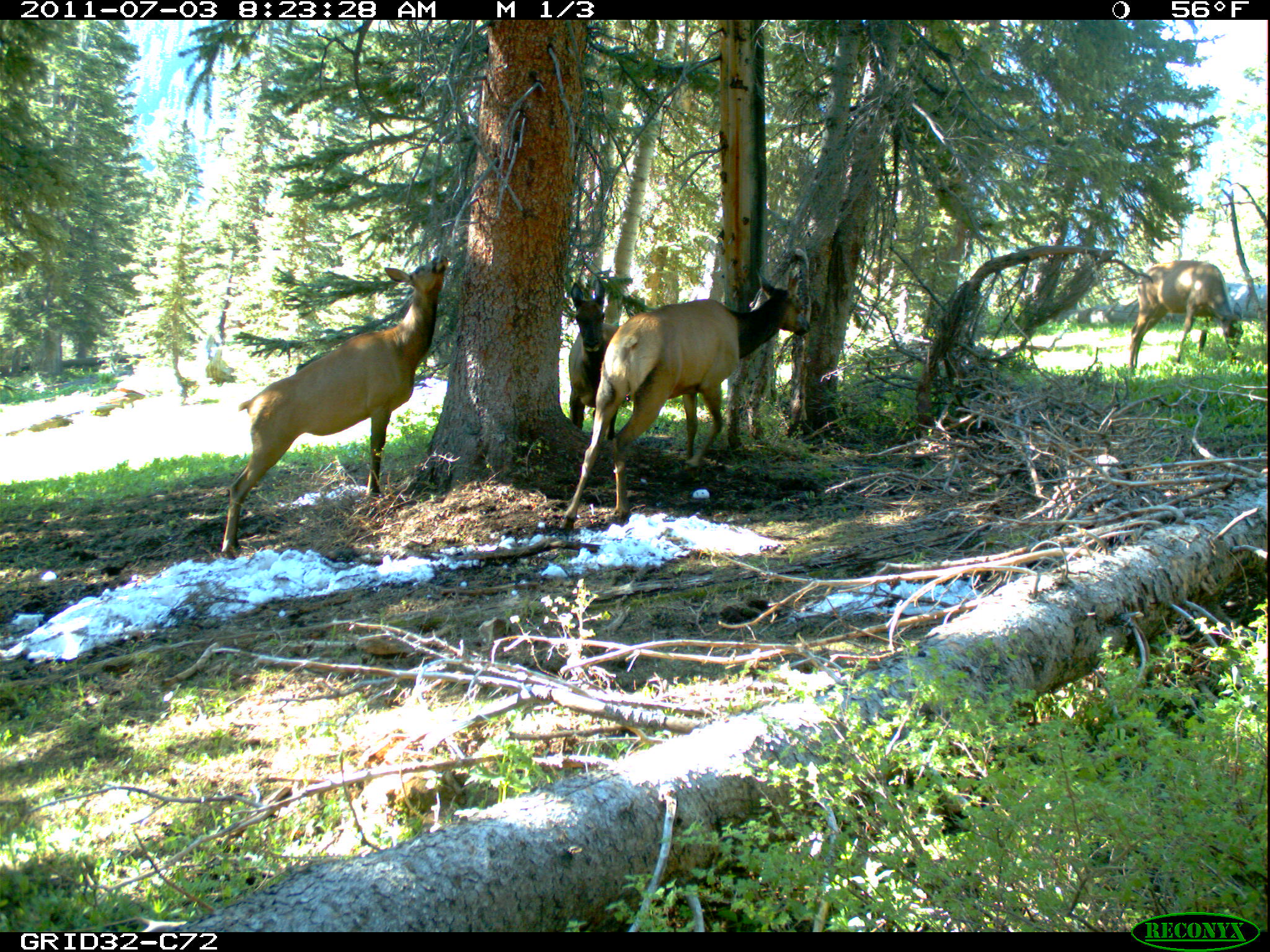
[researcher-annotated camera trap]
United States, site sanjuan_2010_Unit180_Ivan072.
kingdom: Animalia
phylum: Chordata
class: Mammalia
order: Artiodactyla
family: Cervidae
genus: Cervus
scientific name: Cervus elaphus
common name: red deer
Cervus elaphus (red deer).